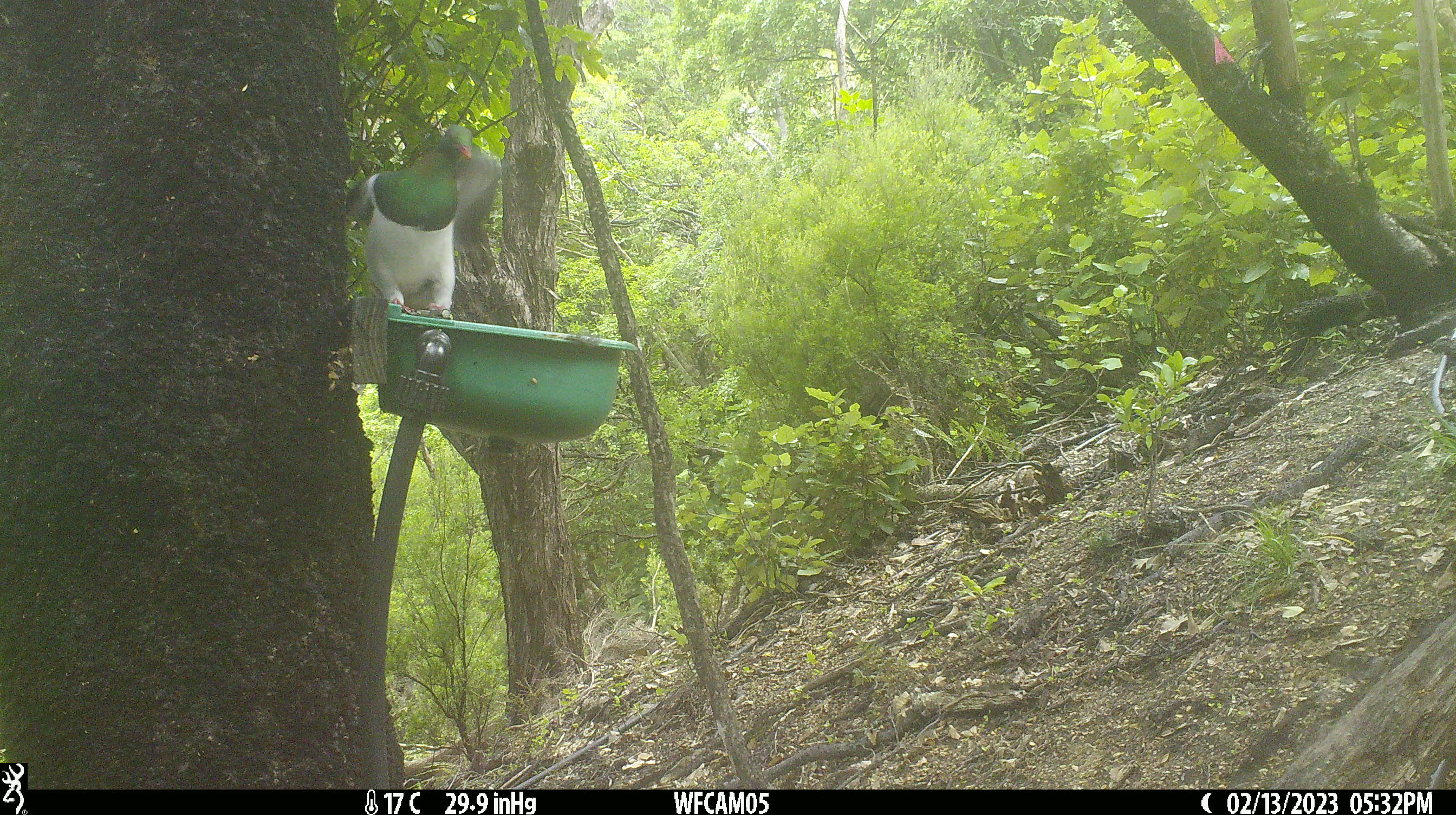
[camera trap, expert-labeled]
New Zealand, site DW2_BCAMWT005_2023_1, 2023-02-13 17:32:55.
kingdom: Animalia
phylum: Chordata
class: Aves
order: Columbiformes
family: Columbidae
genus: Hemiphaga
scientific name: Hemiphaga novaeseelandiae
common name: new zealand pigeon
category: kereru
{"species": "kereru (new zealand pigeon) (Hemiphaga novaeseelandiae)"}